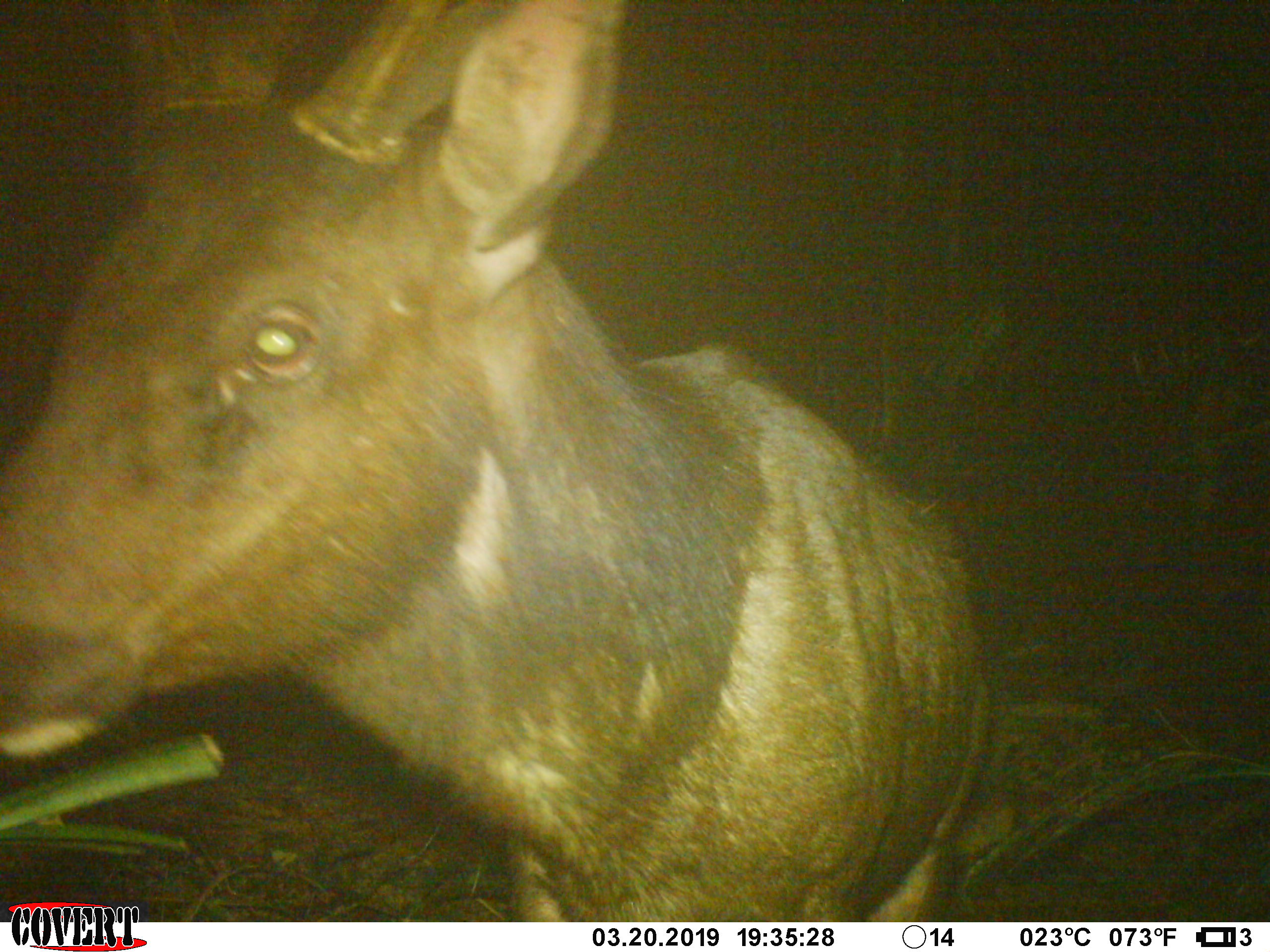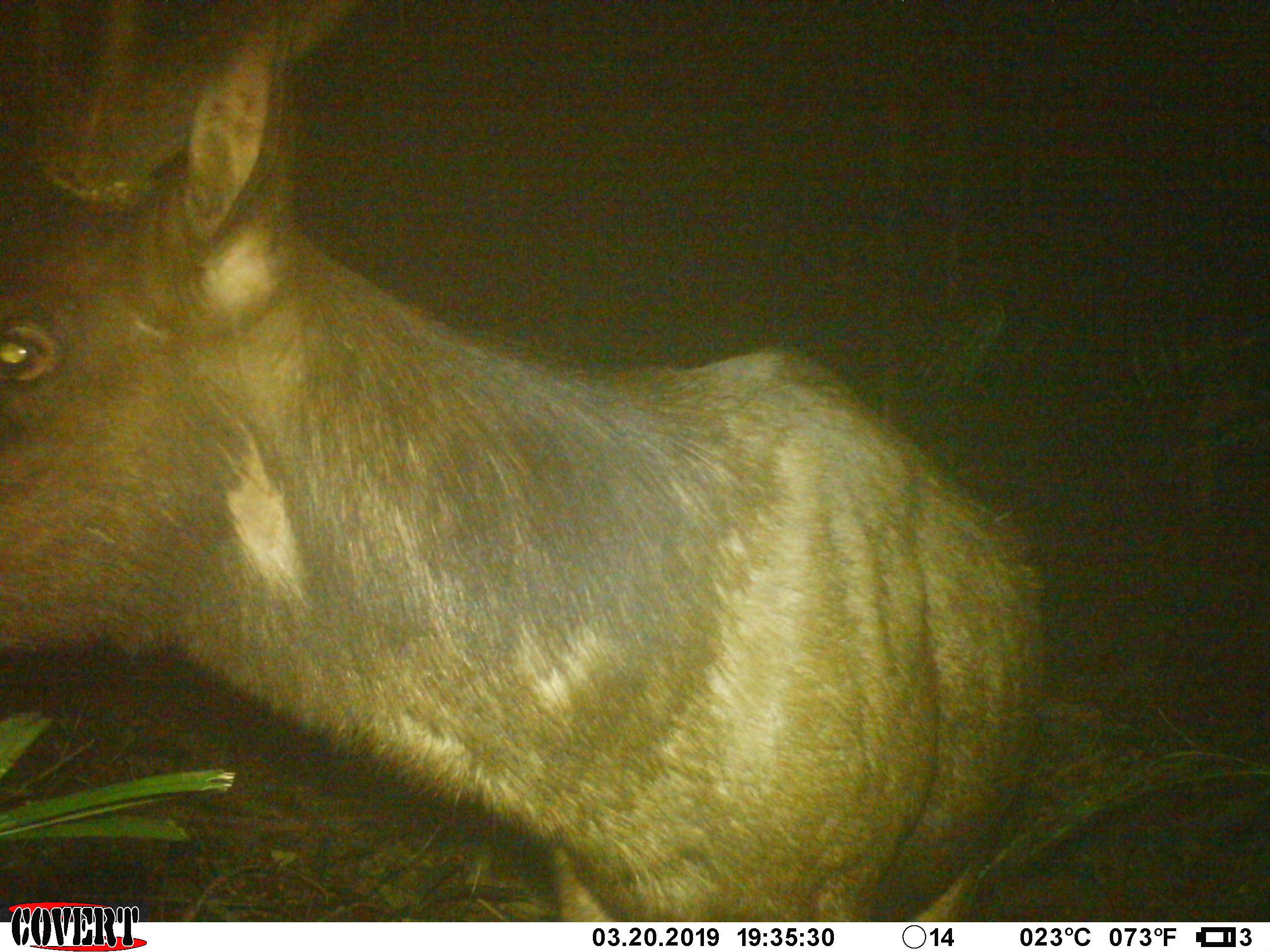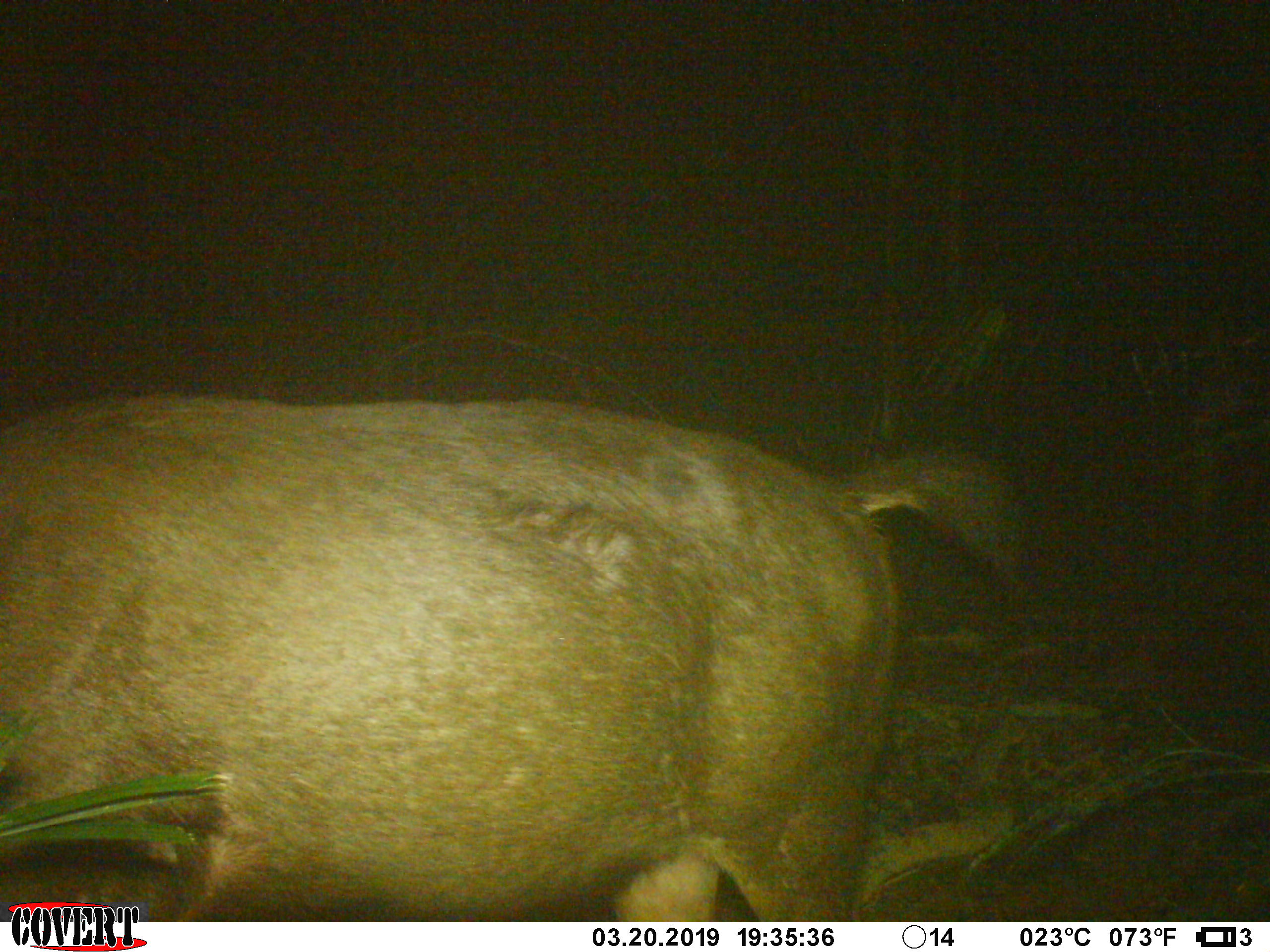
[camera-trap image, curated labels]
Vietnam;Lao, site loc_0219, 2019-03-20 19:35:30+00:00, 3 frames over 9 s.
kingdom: Animalia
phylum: Chordata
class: Mammalia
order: Artiodactyla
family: Cervidae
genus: Rusa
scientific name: Rusa unicolor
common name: sambar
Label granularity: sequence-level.